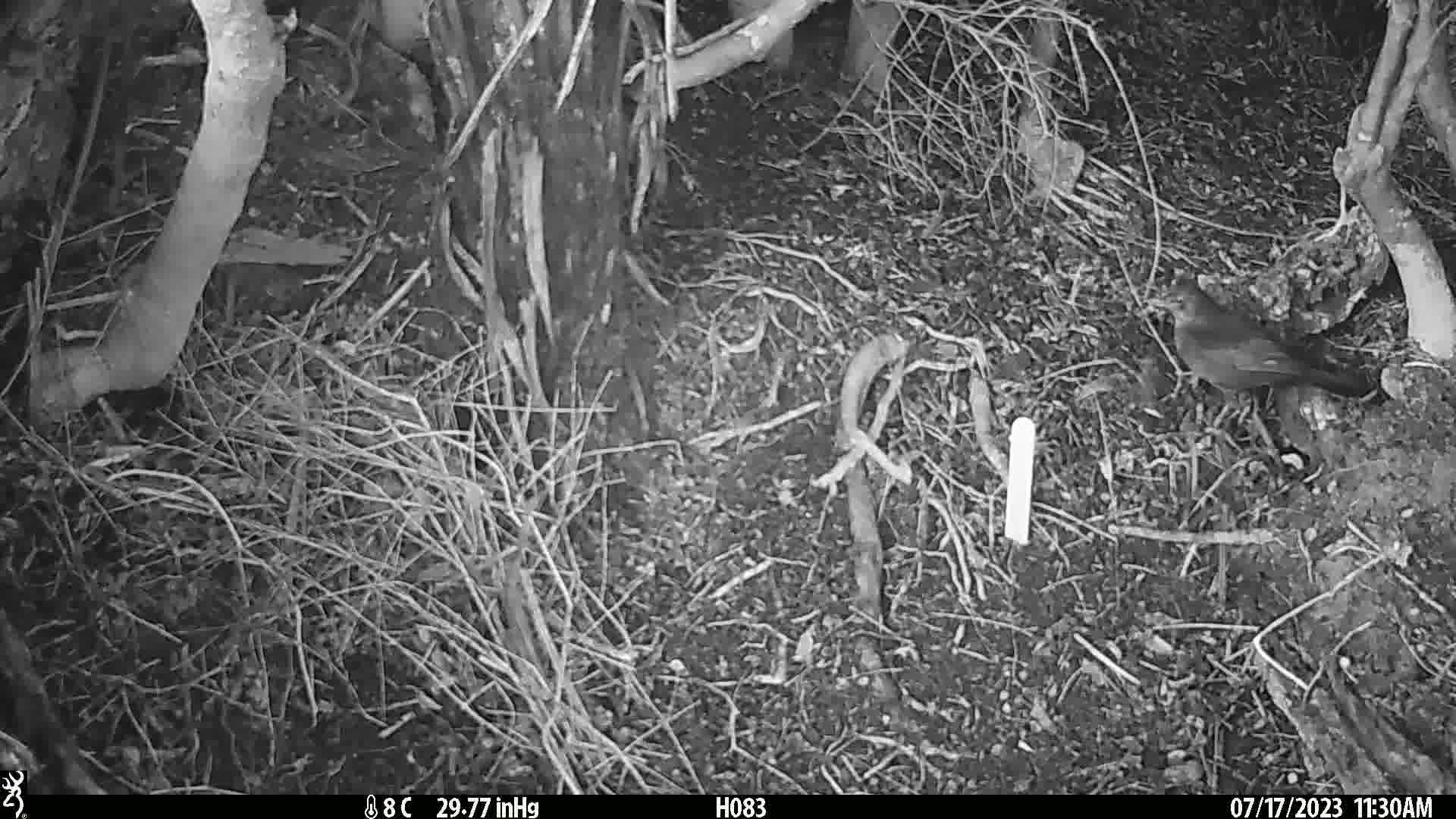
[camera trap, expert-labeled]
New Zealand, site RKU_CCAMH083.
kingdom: Animalia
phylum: Chordata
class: Aves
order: Passeriformes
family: Turdidae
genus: Turdus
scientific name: Turdus merula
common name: eurasian blackbird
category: blackbird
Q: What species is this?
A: Blackbird (eurasian blackbird) (Turdus merula).